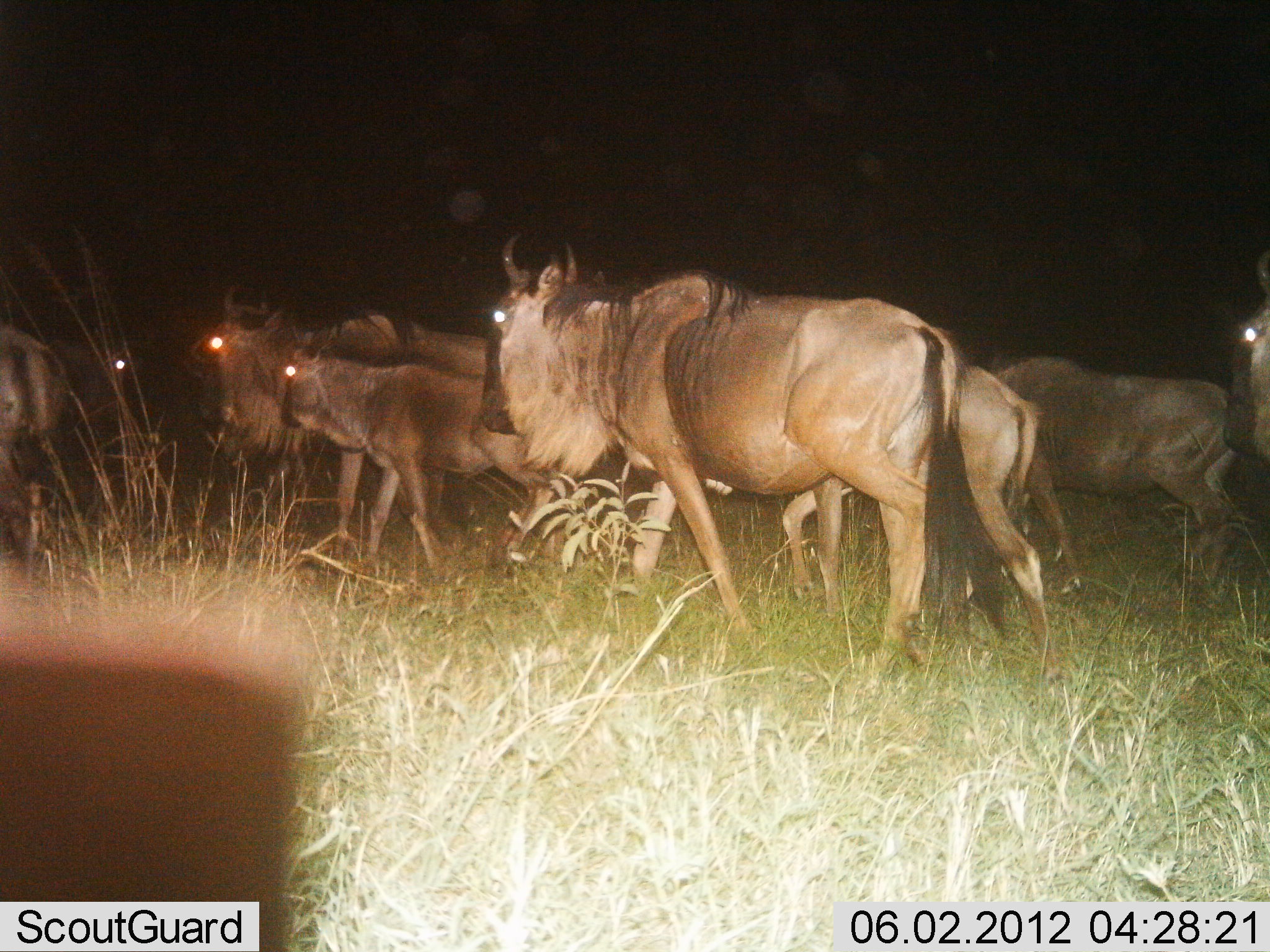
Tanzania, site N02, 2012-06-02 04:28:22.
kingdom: Animalia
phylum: Chordata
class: Mammalia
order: Artiodactyla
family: Bovidae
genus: Connochaetes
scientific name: Connochaetes taurinus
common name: blue wildebeest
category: wildebeest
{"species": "wildebeest (blue wildebeest) (Connochaetes taurinus)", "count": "8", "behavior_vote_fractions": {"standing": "27%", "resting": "0%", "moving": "91%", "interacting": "9%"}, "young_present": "64%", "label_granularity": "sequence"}